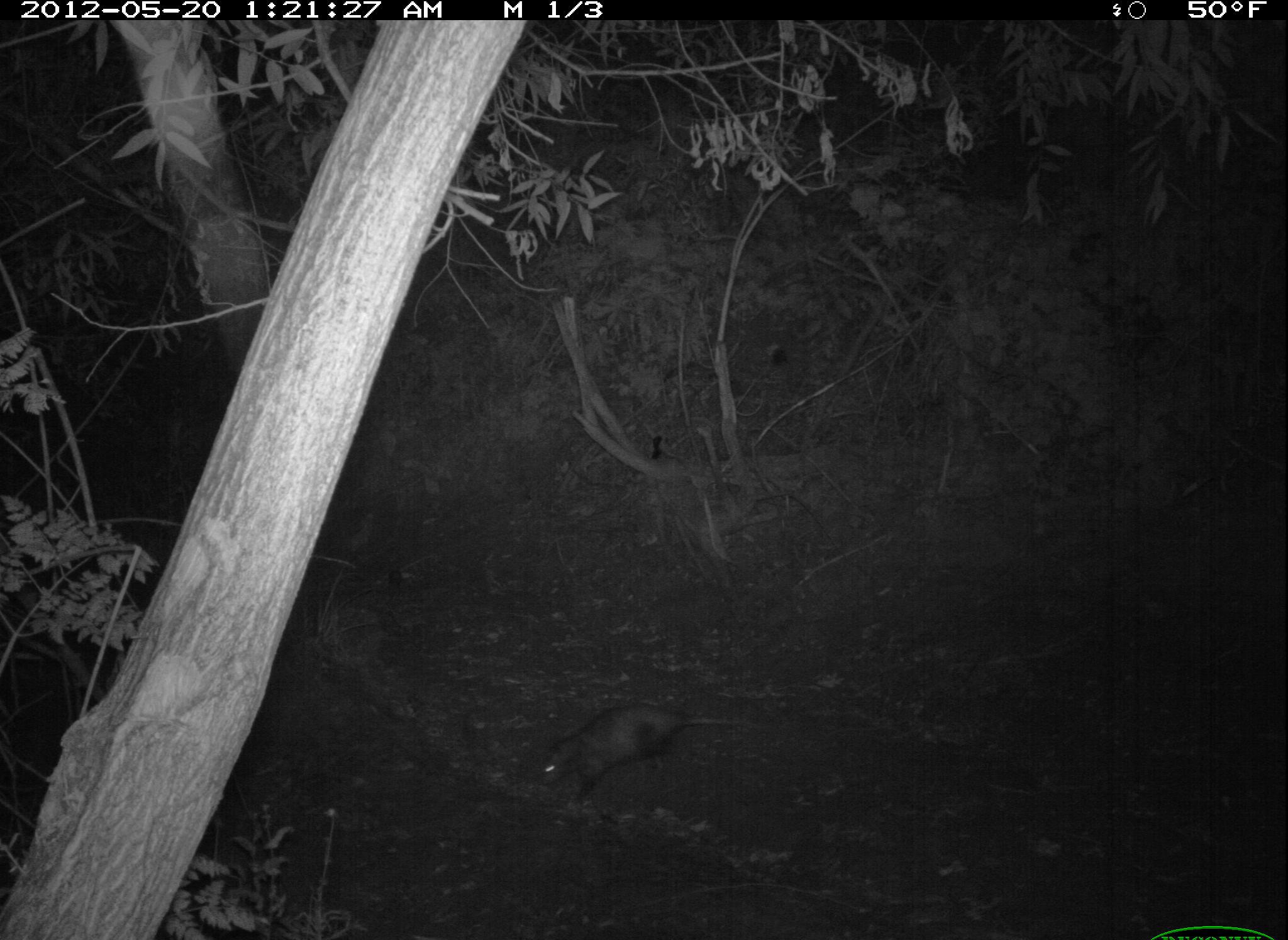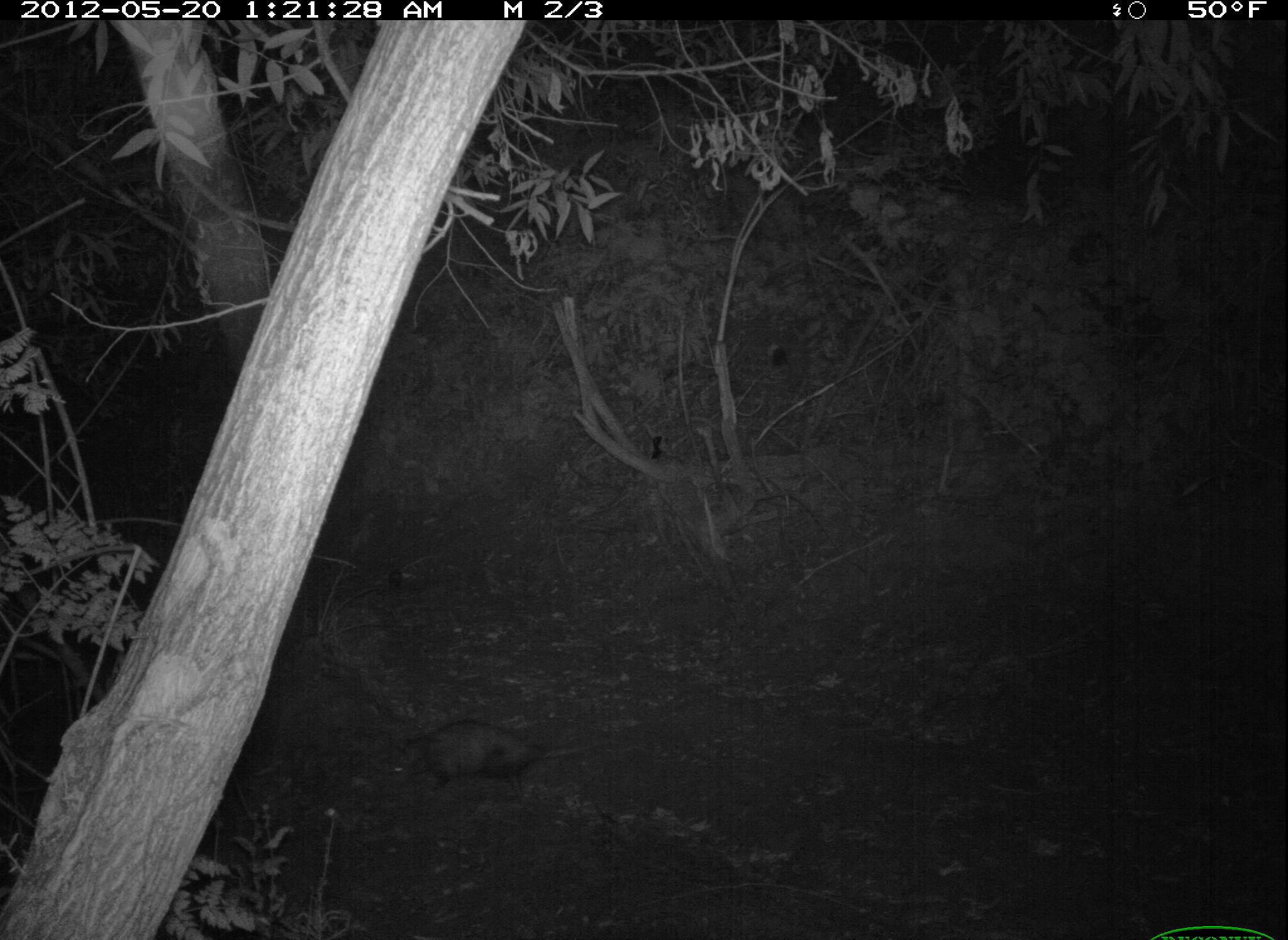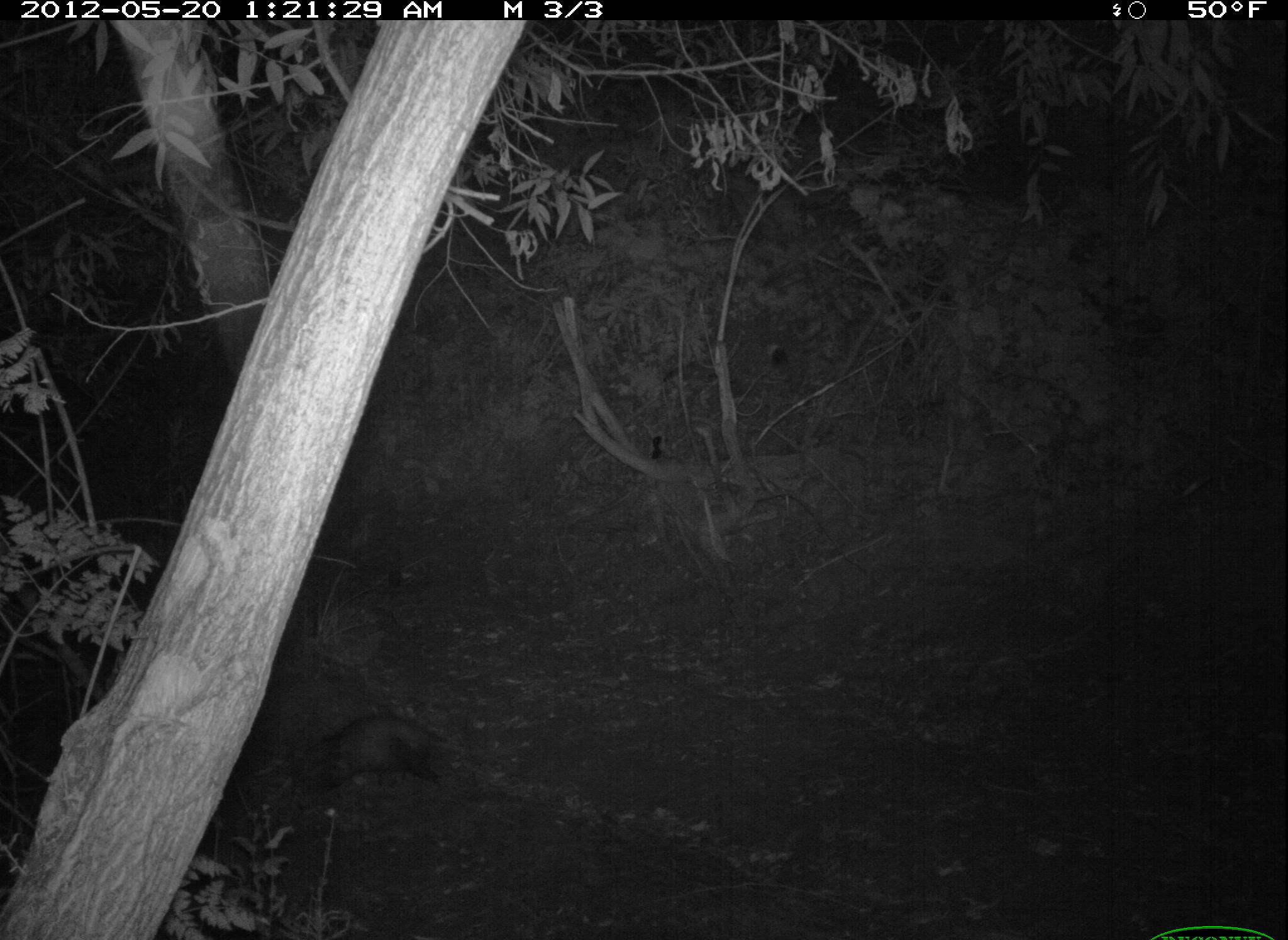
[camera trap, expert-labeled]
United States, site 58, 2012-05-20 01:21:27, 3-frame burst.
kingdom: Animalia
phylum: Chordata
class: Mammalia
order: Didelphimorphia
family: Didelphidae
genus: Didelphis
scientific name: Didelphis virginiana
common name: virginia opossum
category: opossum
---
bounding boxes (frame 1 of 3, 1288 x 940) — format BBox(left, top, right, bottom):
opossum: BBox(534, 697, 757, 809)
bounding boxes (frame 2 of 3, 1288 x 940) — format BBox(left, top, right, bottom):
opossum: BBox(390, 721, 598, 803)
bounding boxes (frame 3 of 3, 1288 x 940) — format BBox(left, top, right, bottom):
opossum: BBox(319, 716, 480, 791)